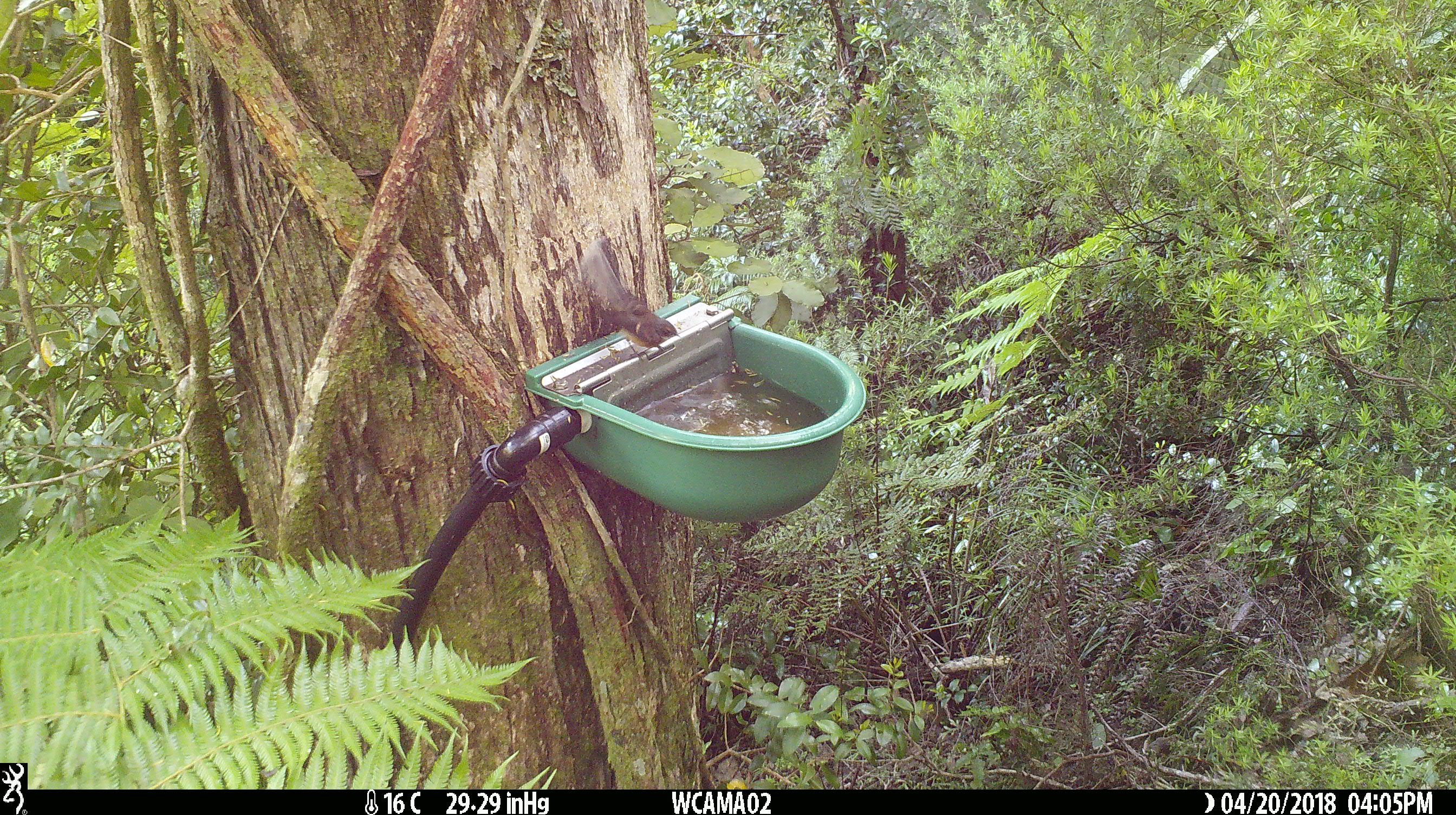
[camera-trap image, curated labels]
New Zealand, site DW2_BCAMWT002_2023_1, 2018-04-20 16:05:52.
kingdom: Animalia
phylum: Chordata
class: Aves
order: Passeriformes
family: Rhipiduridae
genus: Rhipidura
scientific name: Rhipidura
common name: fantails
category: fantail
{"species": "fantail (fantails) (Rhipidura)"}